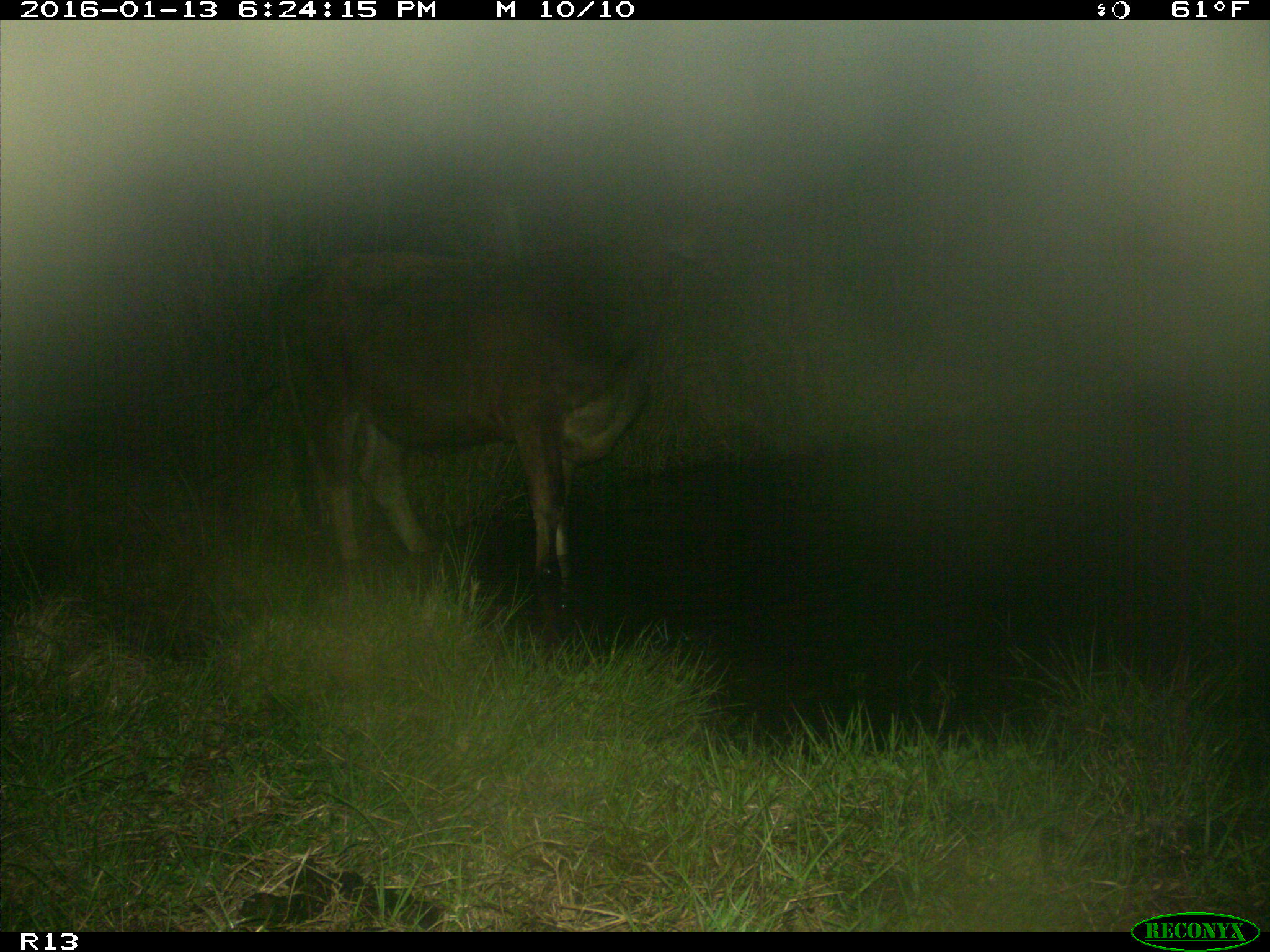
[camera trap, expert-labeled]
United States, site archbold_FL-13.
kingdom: Animalia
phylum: Chordata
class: Mammalia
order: Artiodactyla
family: Bovidae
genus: Bos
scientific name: Bos taurus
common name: domestic cow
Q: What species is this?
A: Bos taurus (domestic cow).